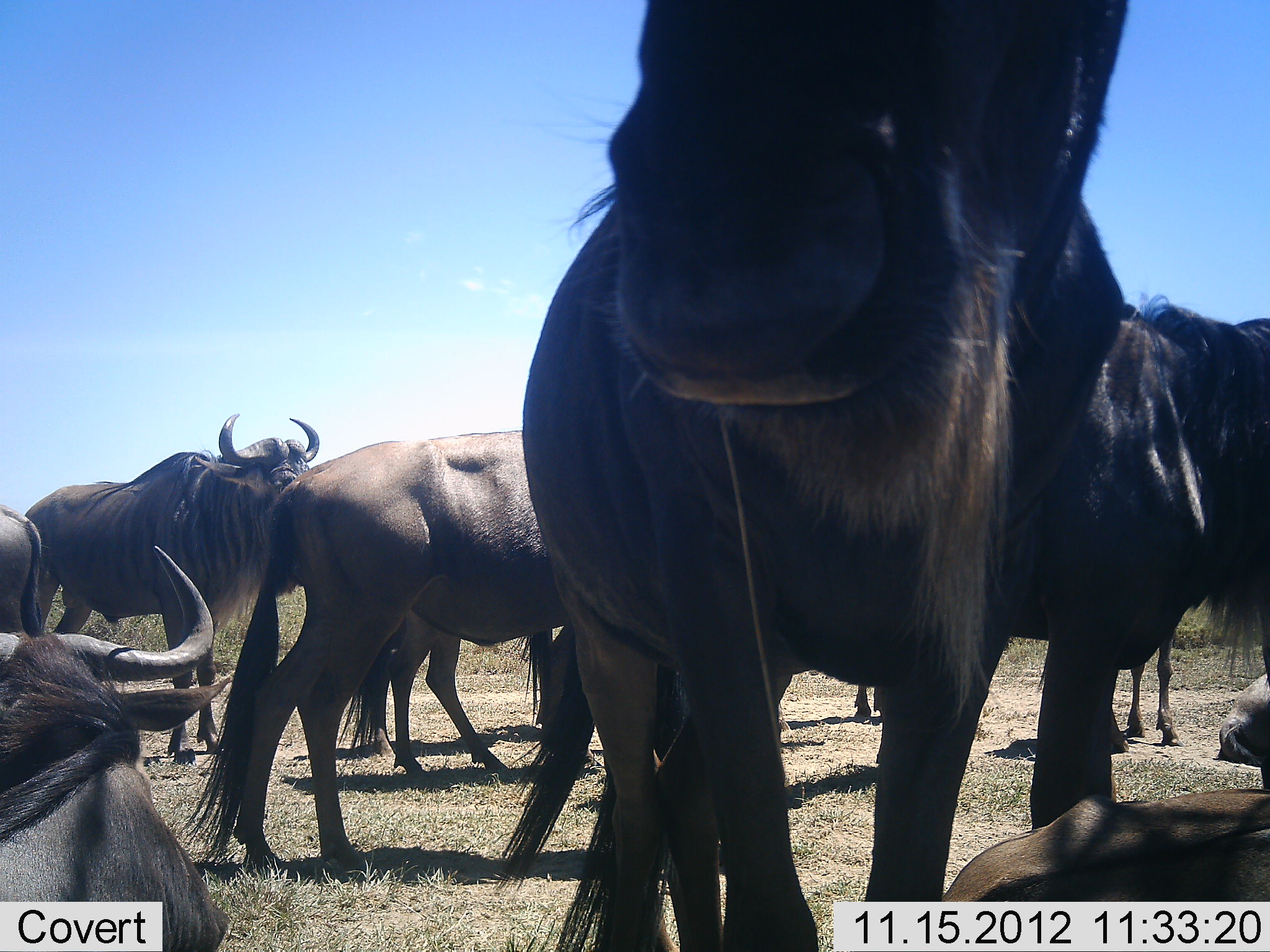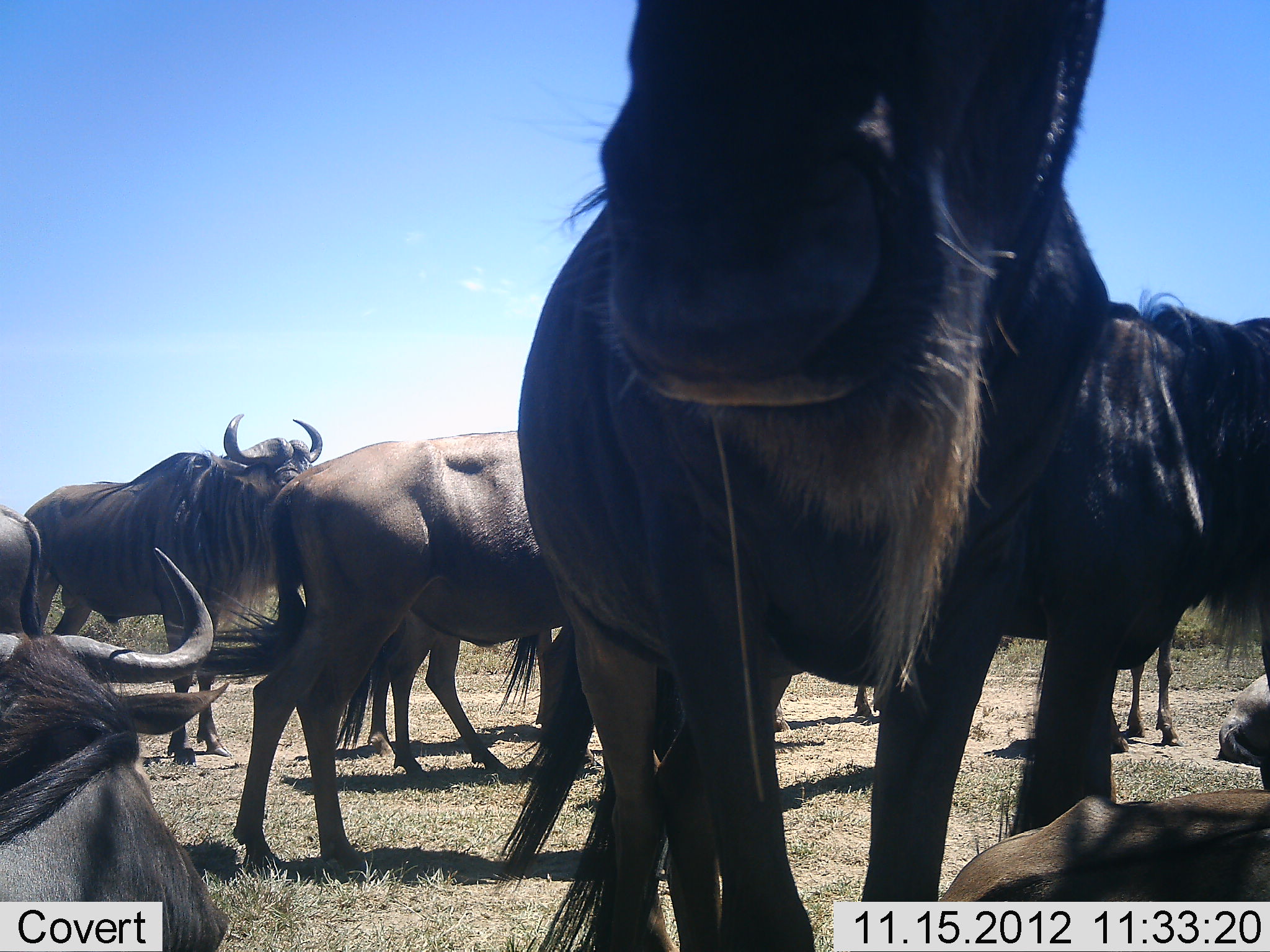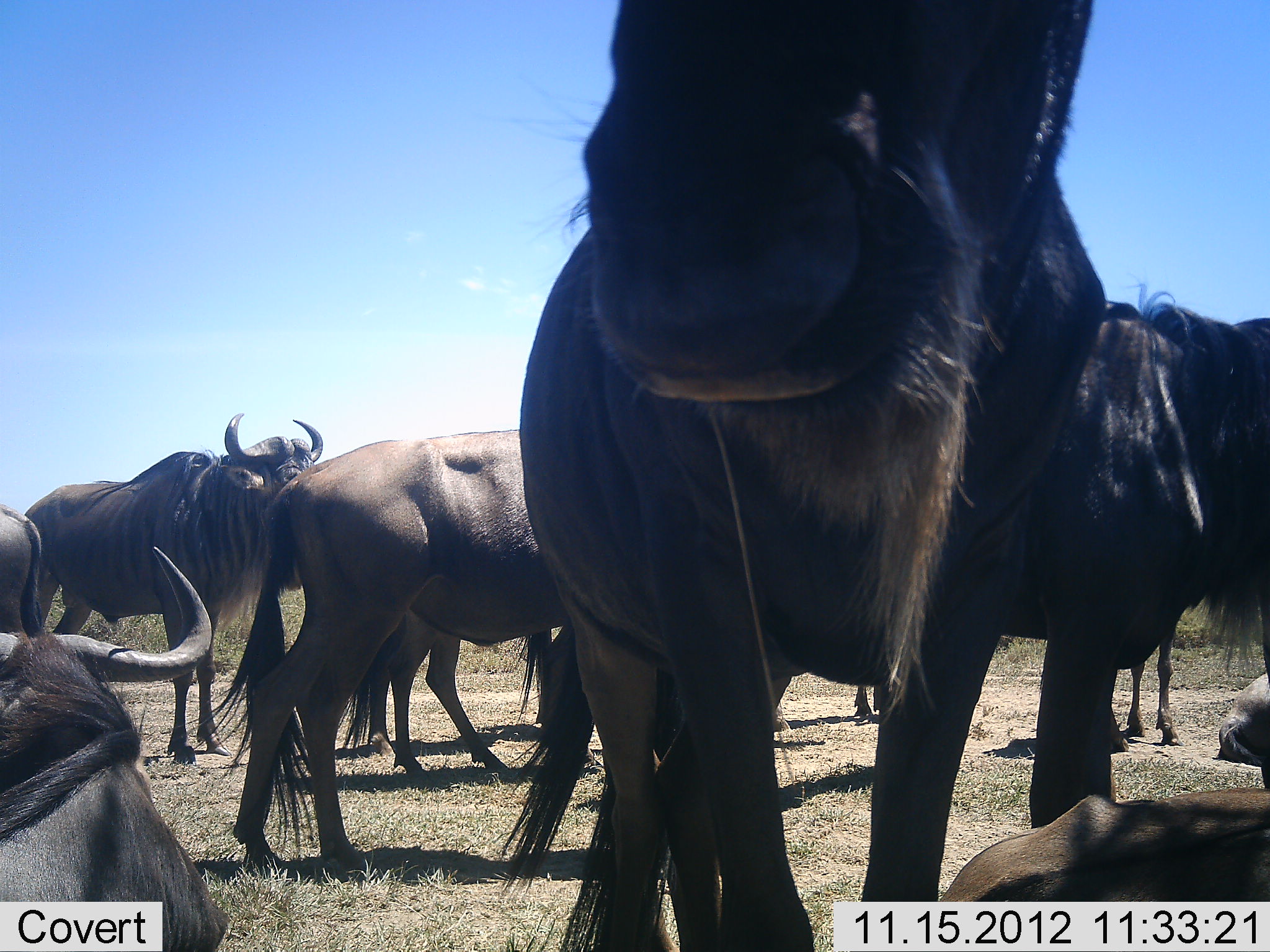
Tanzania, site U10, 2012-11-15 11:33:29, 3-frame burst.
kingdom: Animalia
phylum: Chordata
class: Mammalia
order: Artiodactyla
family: Bovidae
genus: Connochaetes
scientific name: Connochaetes taurinus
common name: blue wildebeest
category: wildebeest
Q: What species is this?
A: Wildebeest (blue wildebeest) (Connochaetes taurinus).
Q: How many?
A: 10.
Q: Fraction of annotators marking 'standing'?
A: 90%.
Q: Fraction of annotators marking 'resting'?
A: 100%.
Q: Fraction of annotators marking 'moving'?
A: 0%.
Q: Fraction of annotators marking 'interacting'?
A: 0%.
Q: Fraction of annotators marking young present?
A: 0%.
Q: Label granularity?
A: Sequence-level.